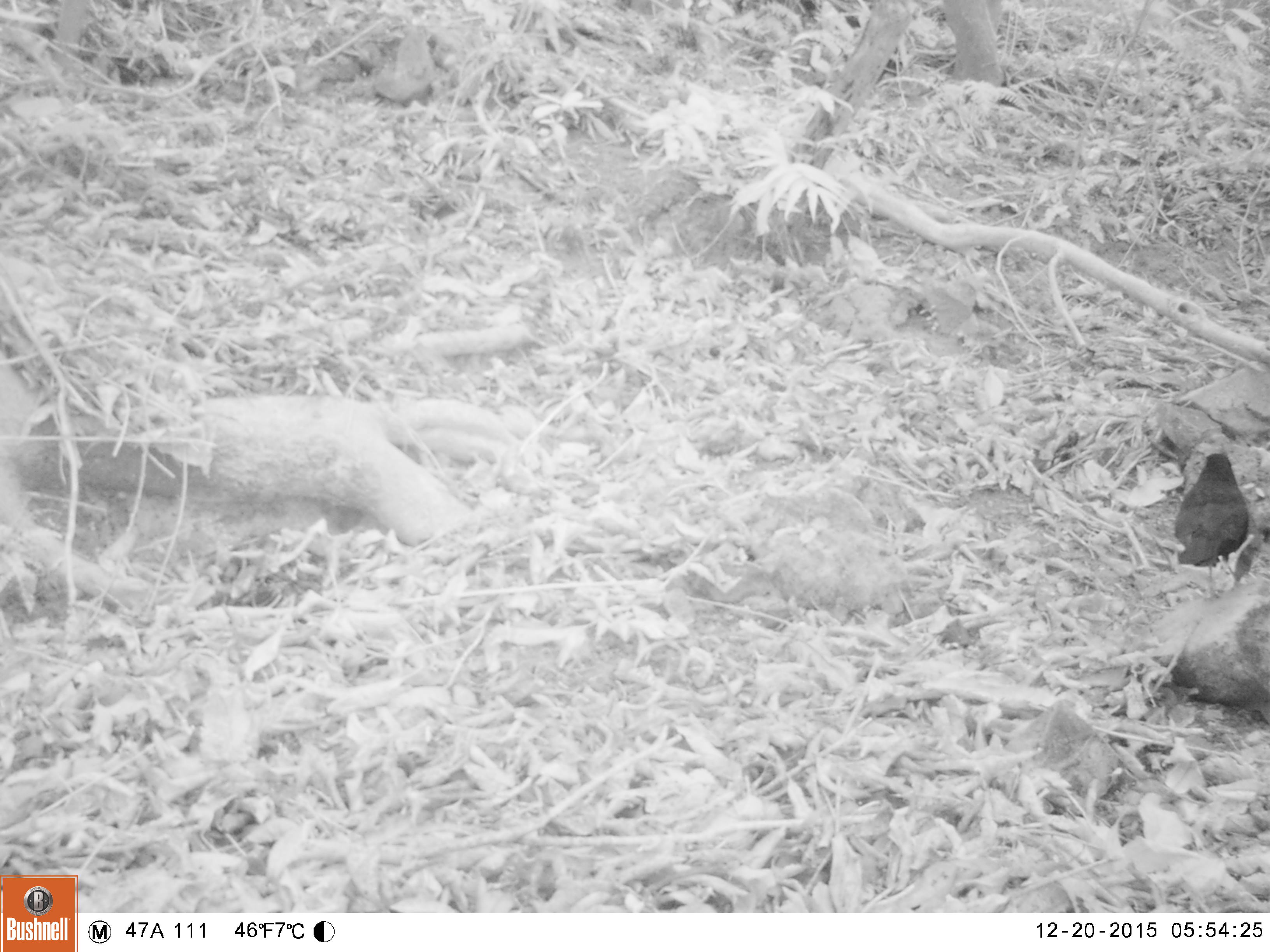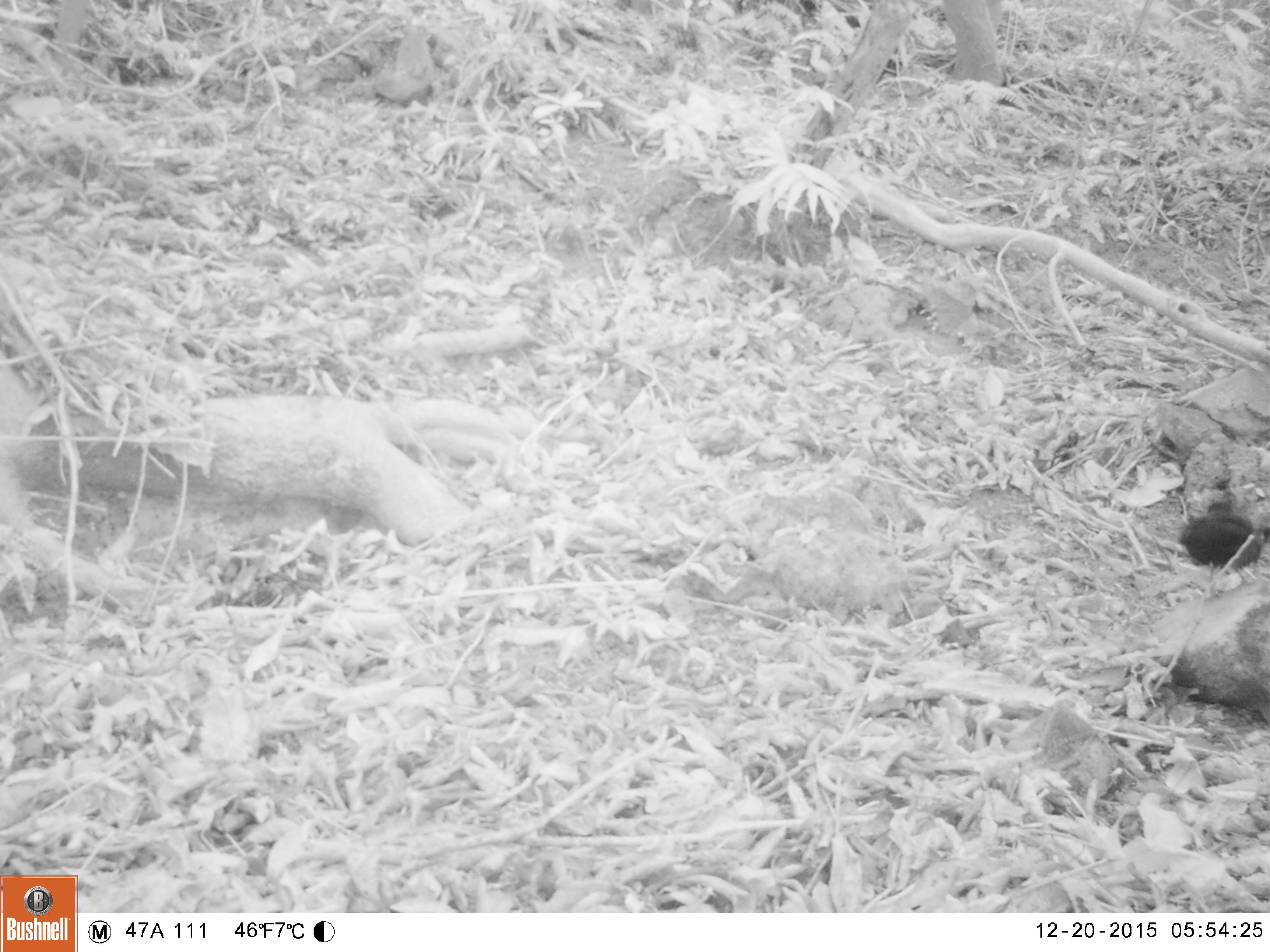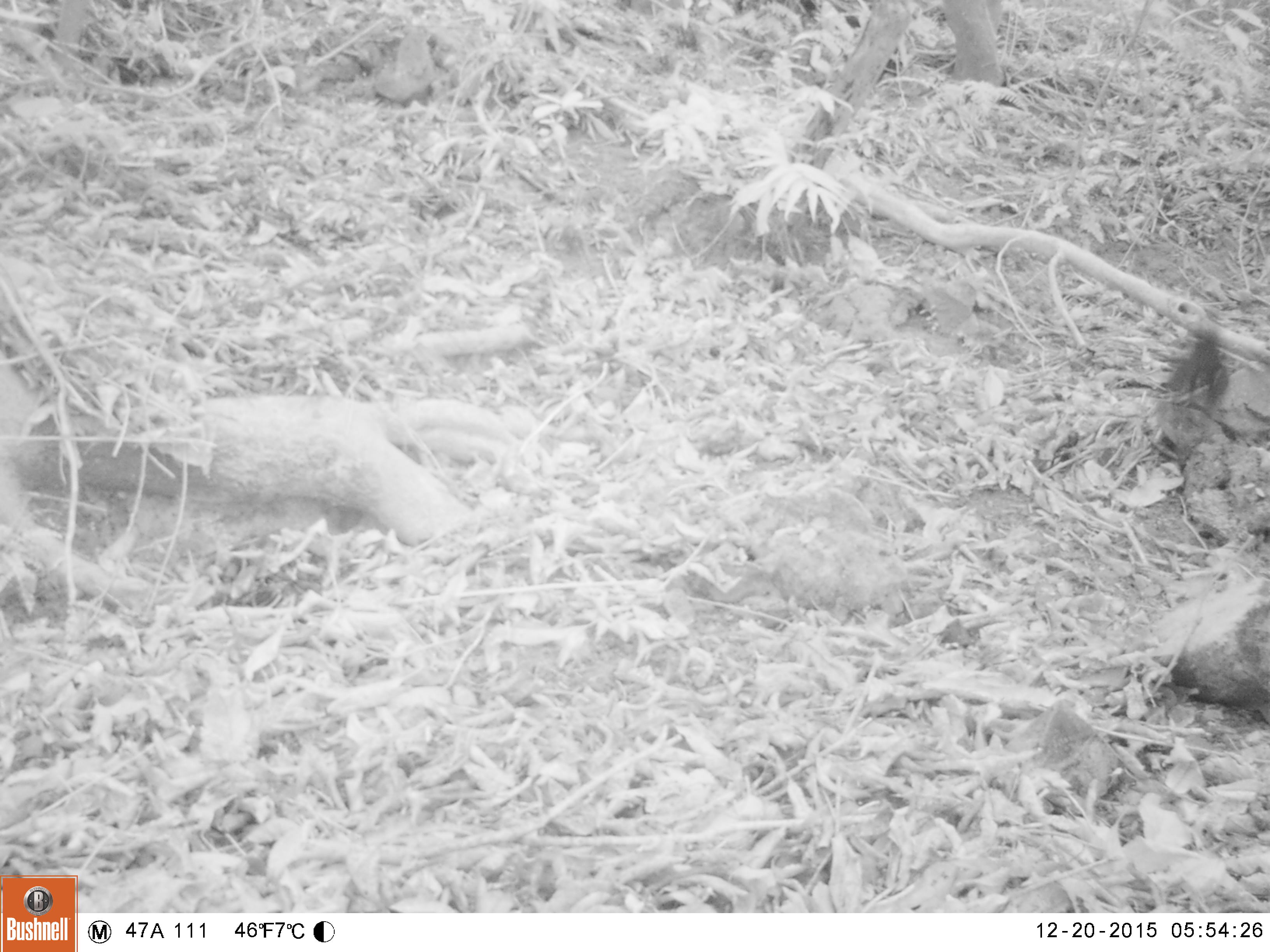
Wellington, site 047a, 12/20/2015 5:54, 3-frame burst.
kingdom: Animalia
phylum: Chordata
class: Aves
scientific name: Aves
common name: bird